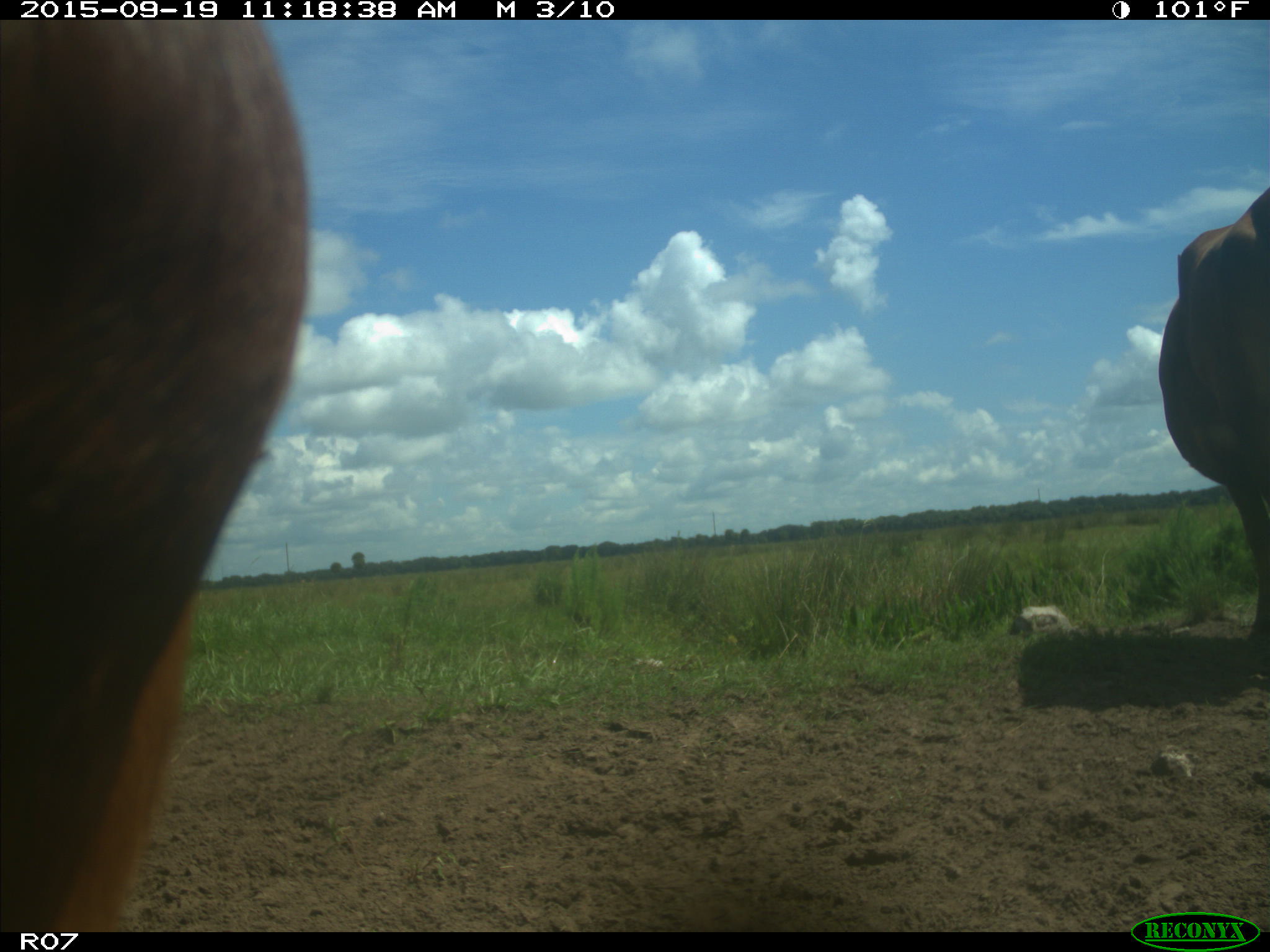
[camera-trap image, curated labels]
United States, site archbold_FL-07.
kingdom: Animalia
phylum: Chordata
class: Mammalia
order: Artiodactyla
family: Bovidae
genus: Bos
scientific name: Bos taurus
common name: domestic cow